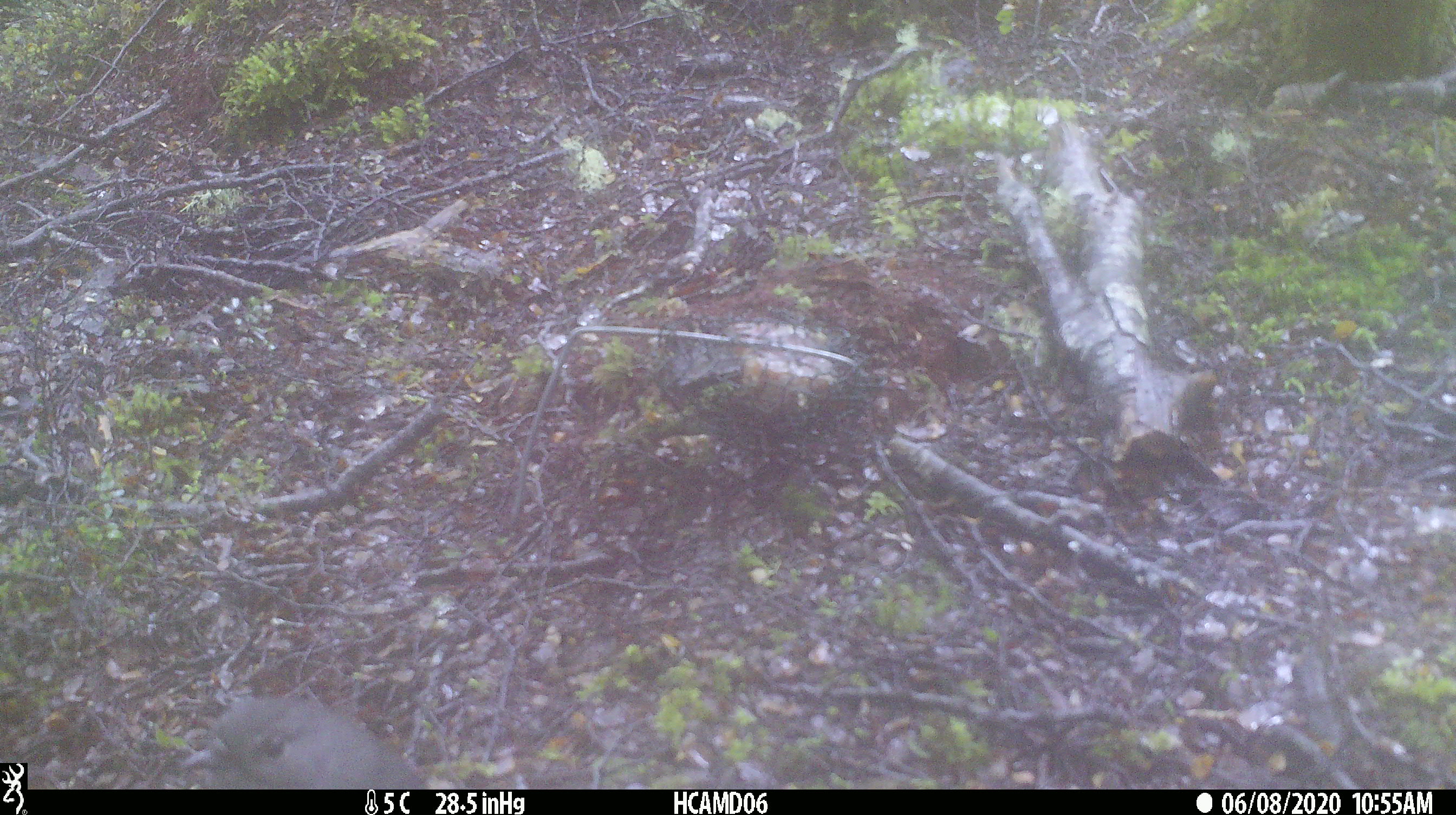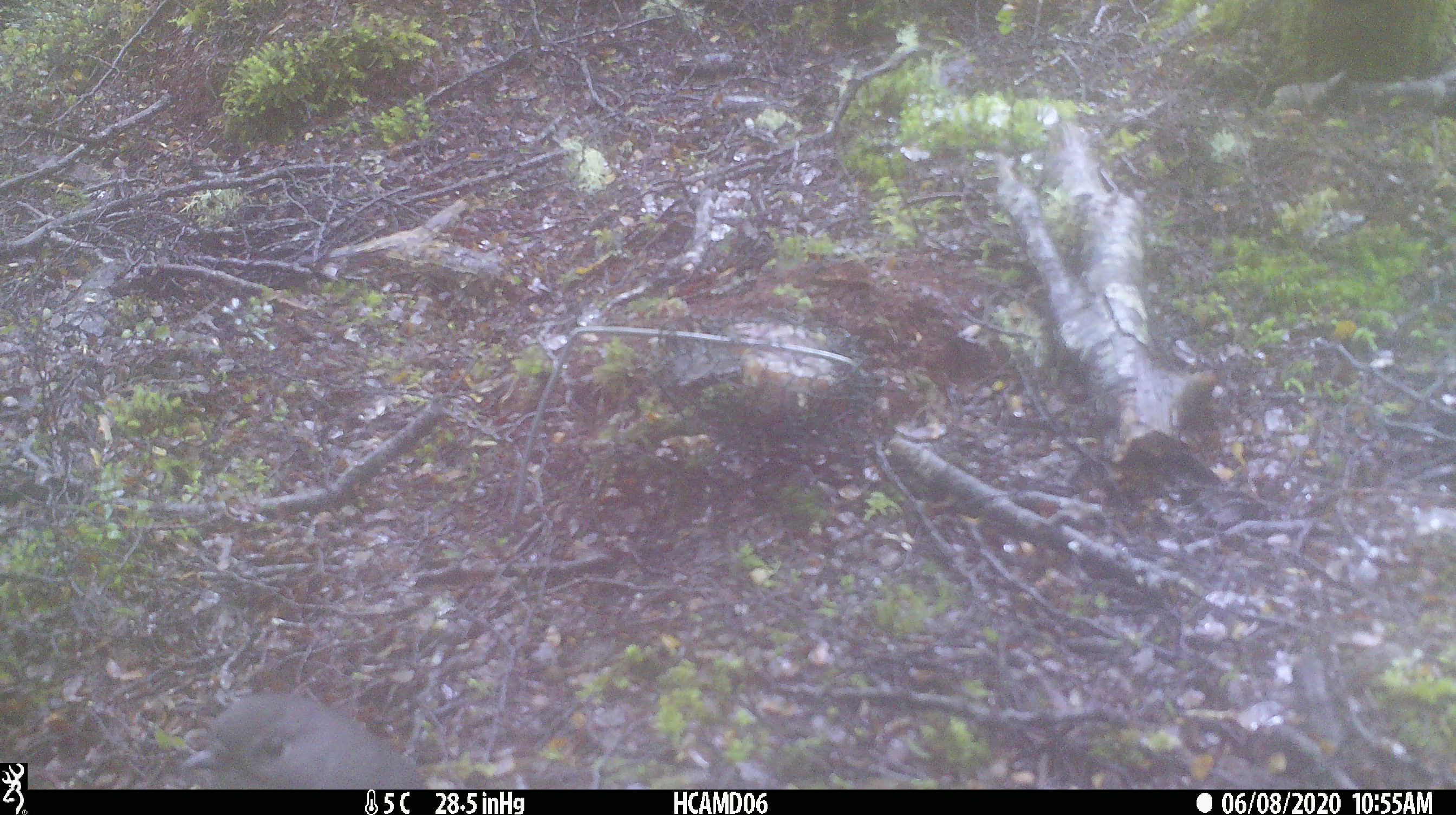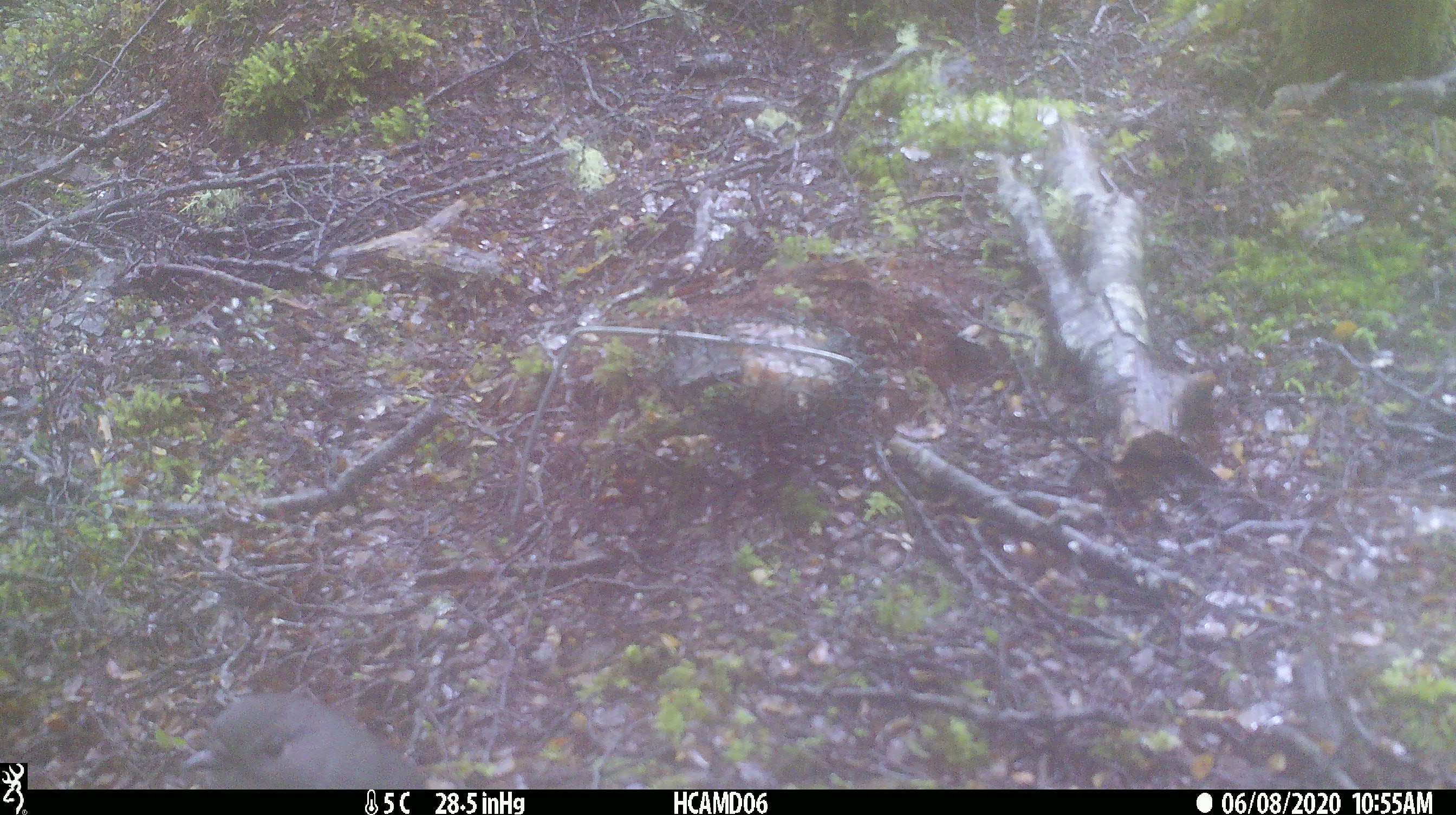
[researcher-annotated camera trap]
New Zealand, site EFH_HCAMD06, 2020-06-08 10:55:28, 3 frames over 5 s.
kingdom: Animalia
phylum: Chordata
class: Aves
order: Passeriformes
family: Petroicidae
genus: Petroica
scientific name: Petroica australis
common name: new zealand robin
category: robin